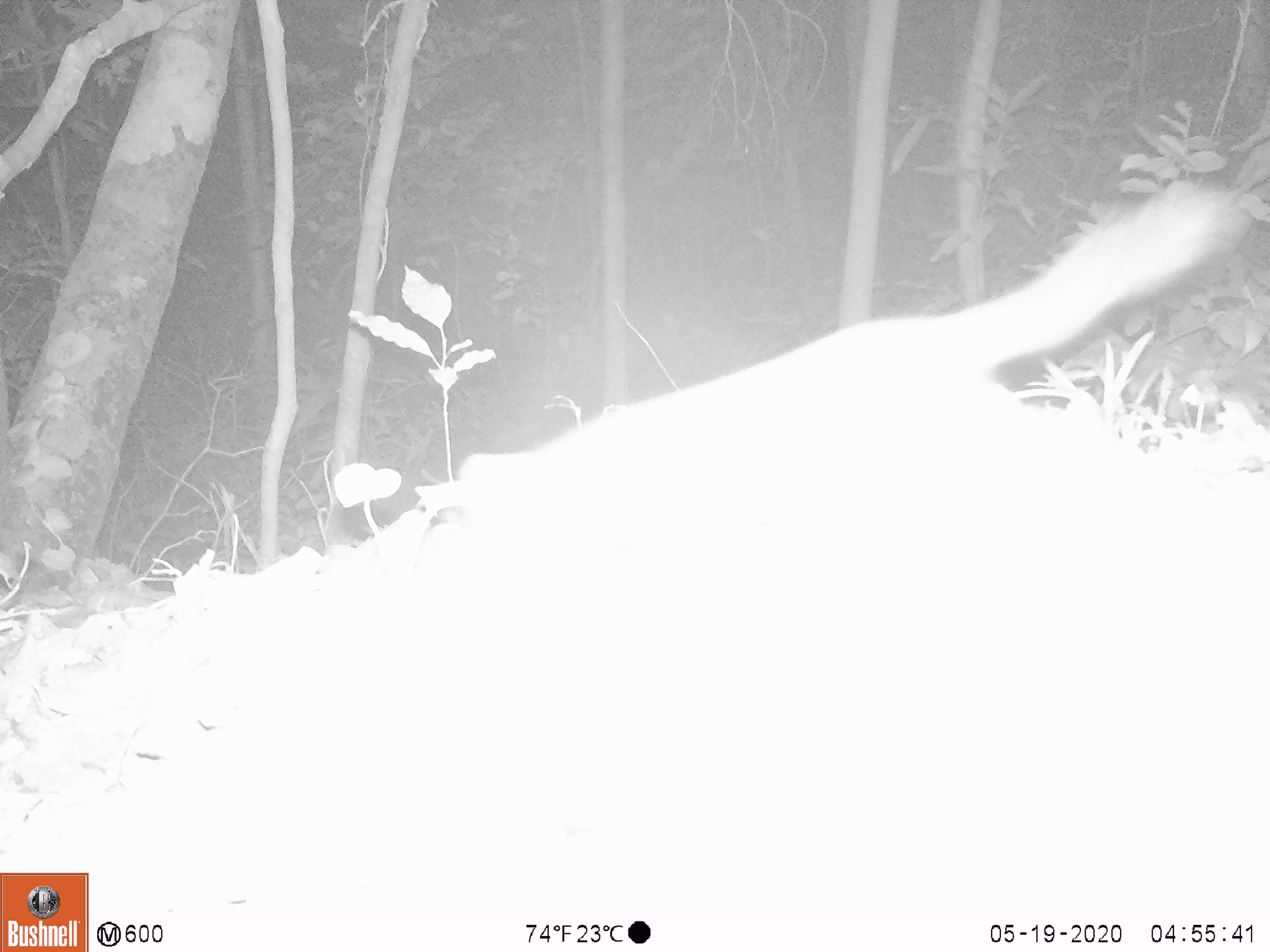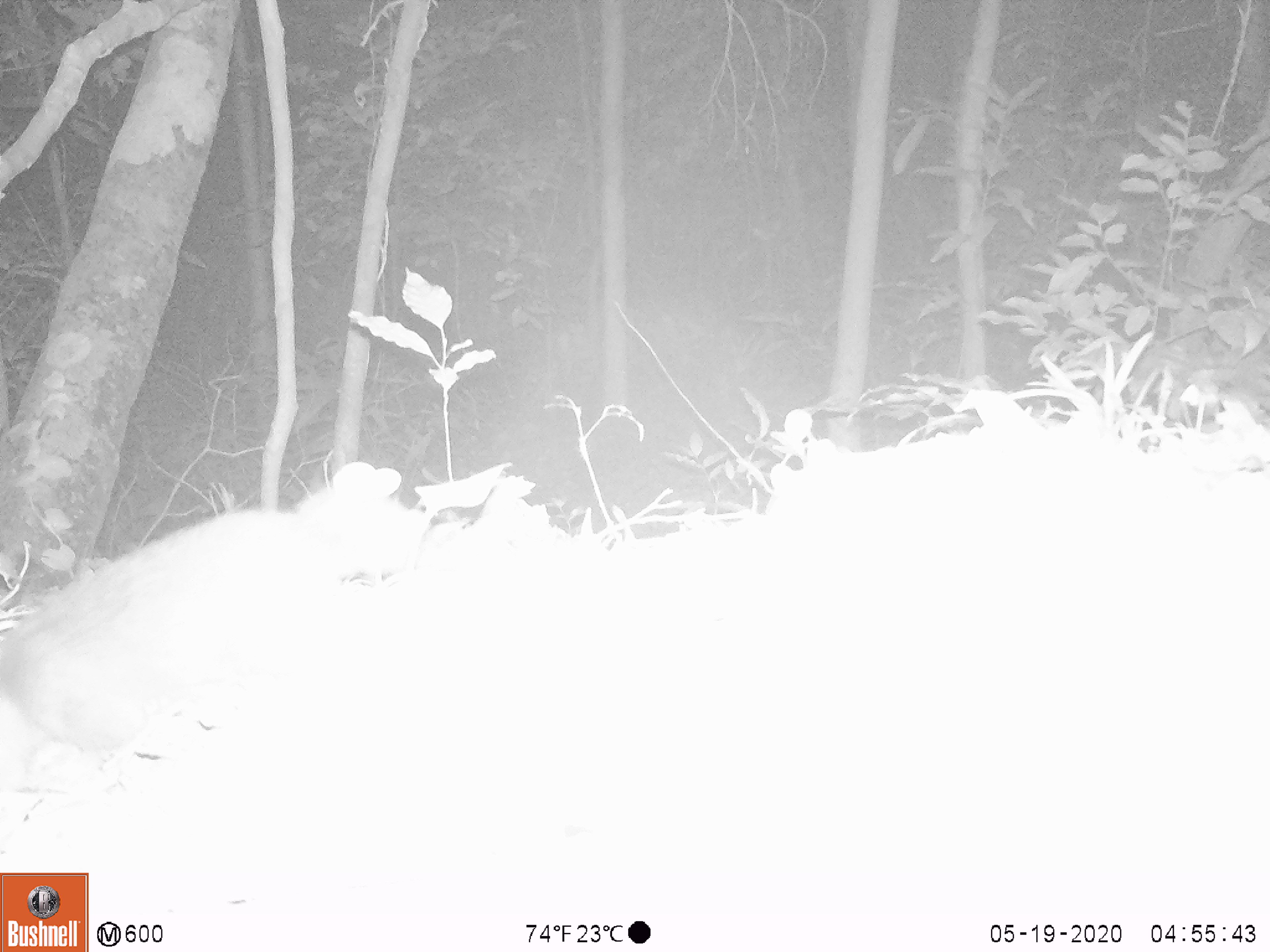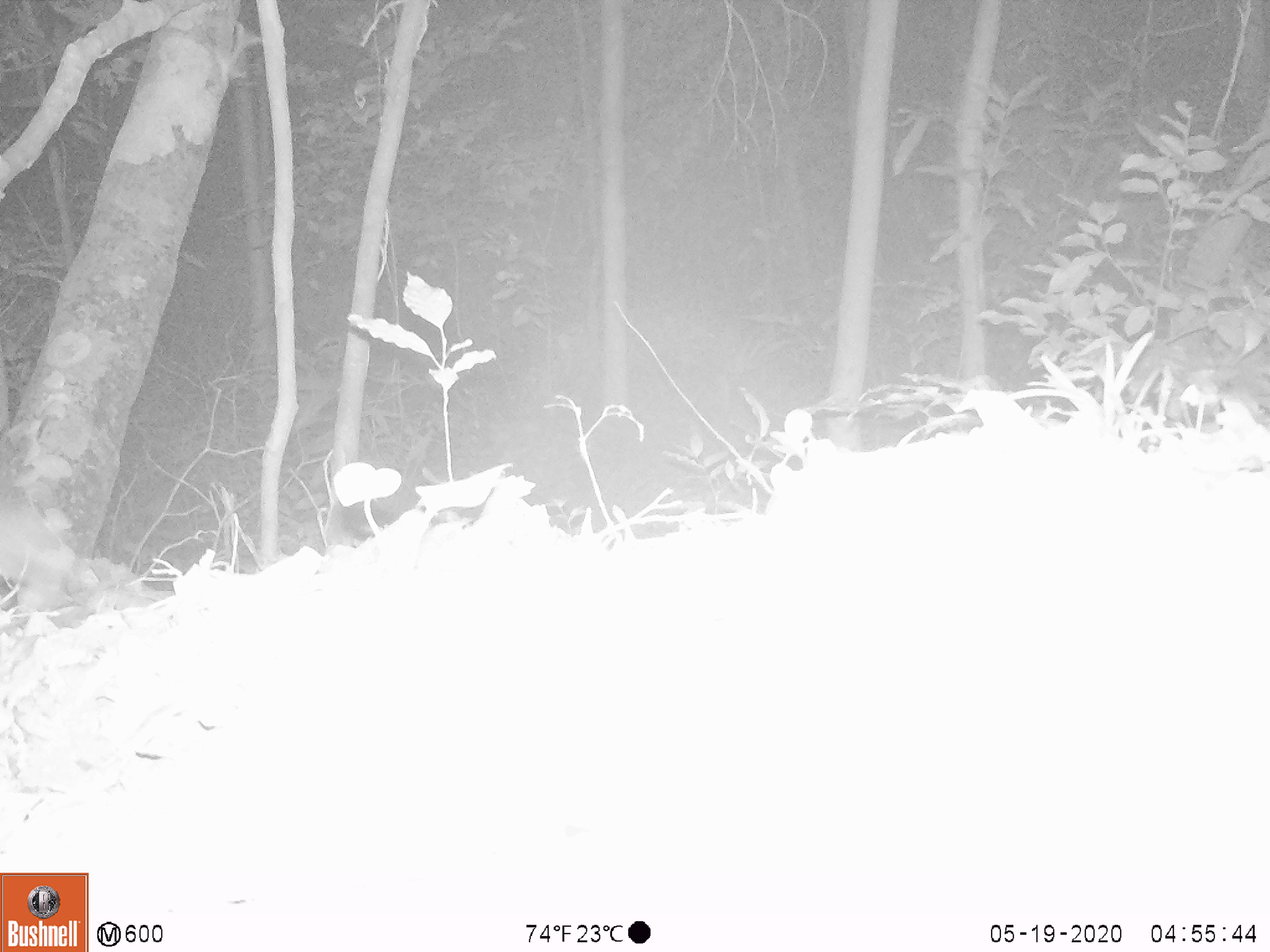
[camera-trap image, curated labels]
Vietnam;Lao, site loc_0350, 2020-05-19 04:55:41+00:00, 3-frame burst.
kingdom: Animalia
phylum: Chordata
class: Mammalia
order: Carnivora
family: Mustelidae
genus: Melogale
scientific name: Melogale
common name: ferret badger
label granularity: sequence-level